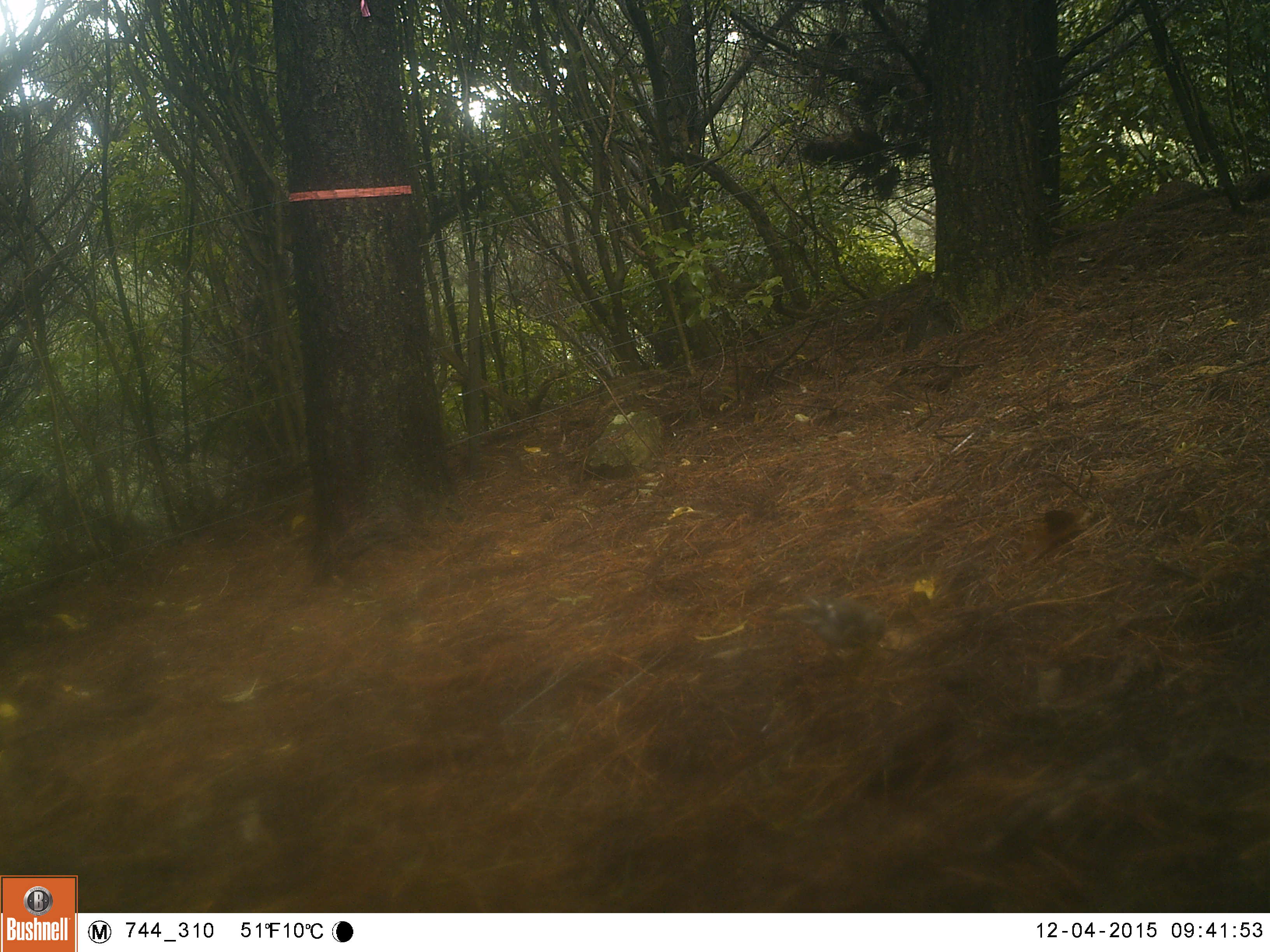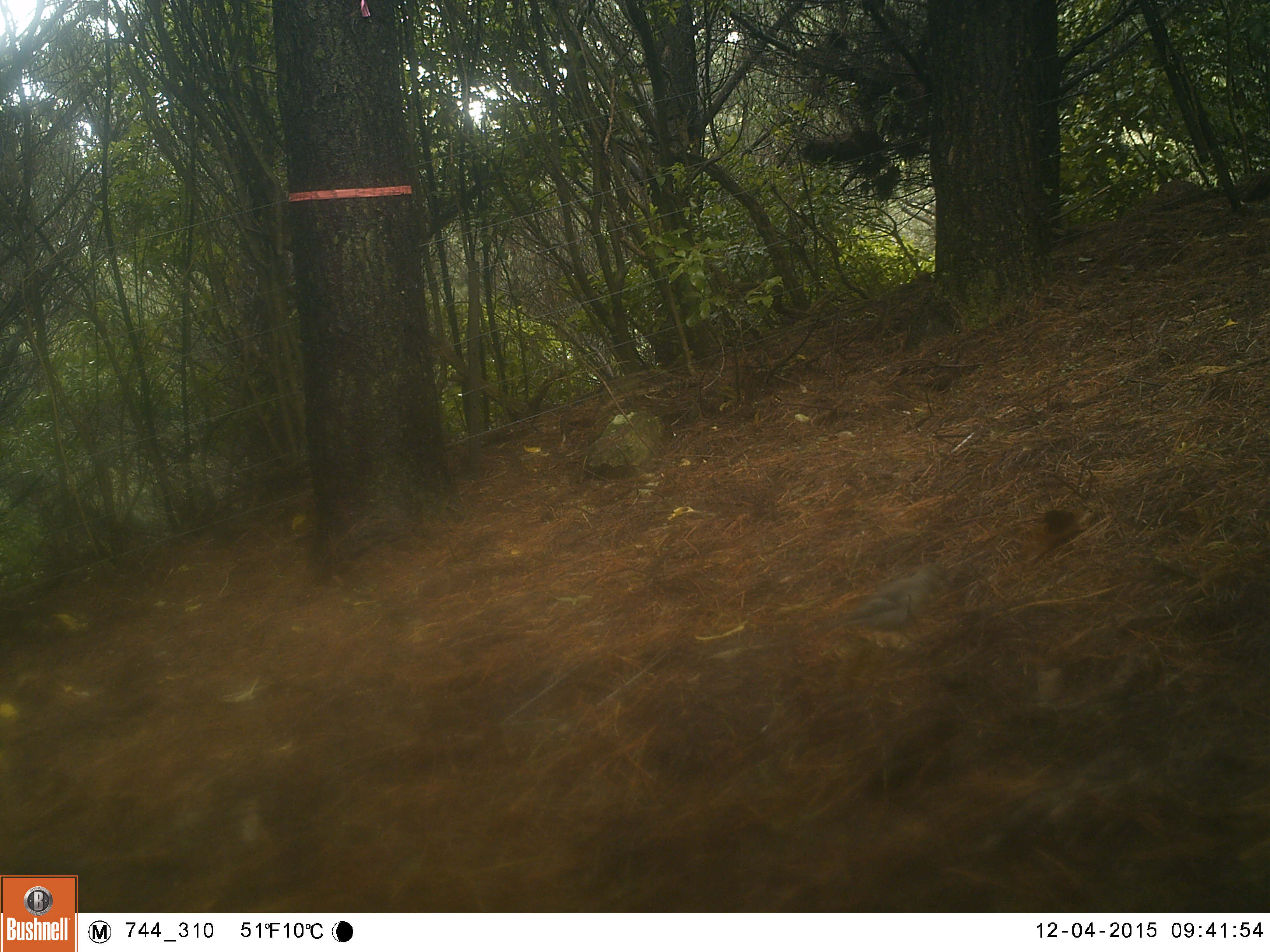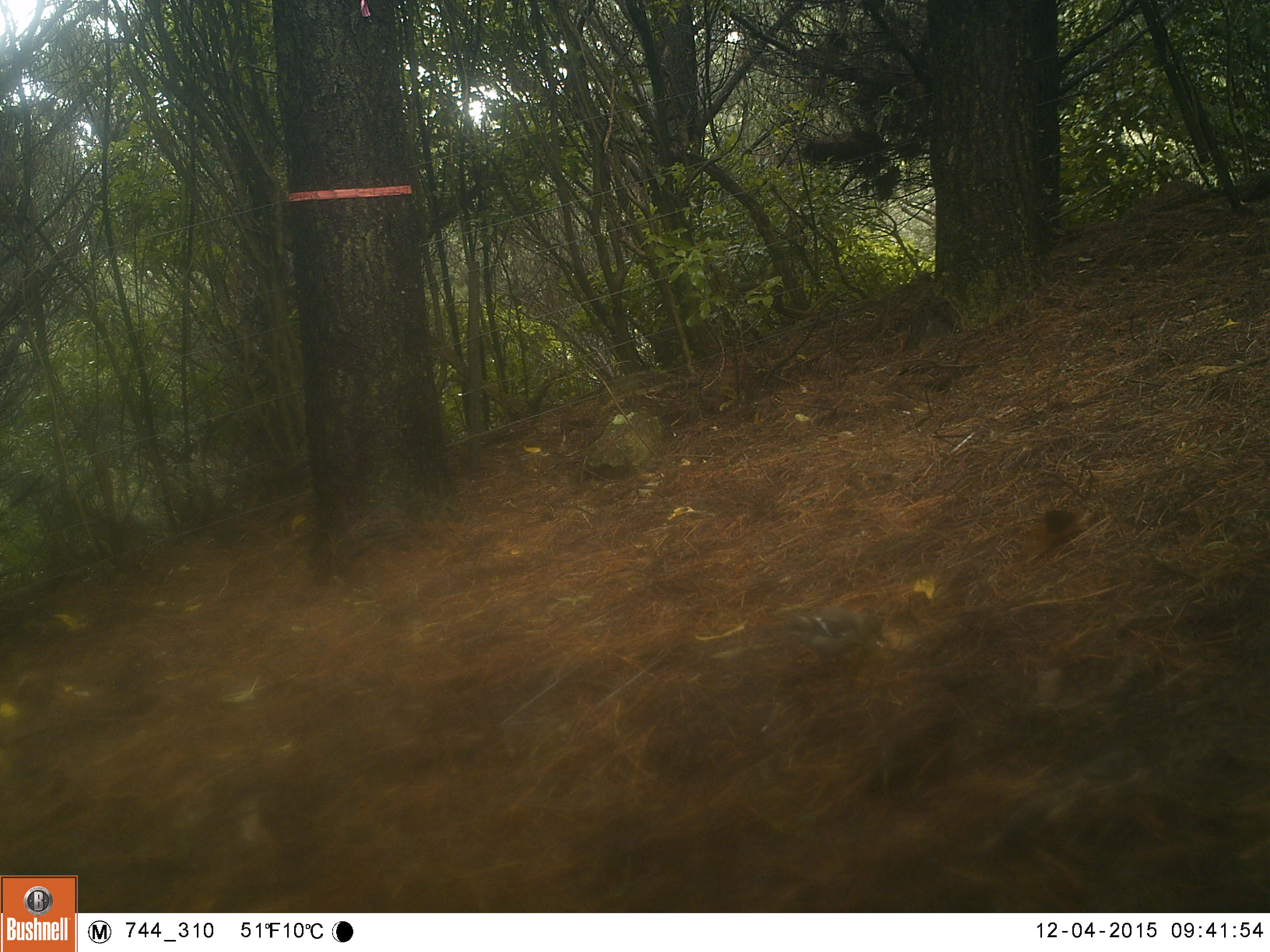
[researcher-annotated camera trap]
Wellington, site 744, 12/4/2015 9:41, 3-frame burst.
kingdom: Animalia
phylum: Chordata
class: Aves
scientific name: Aves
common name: bird